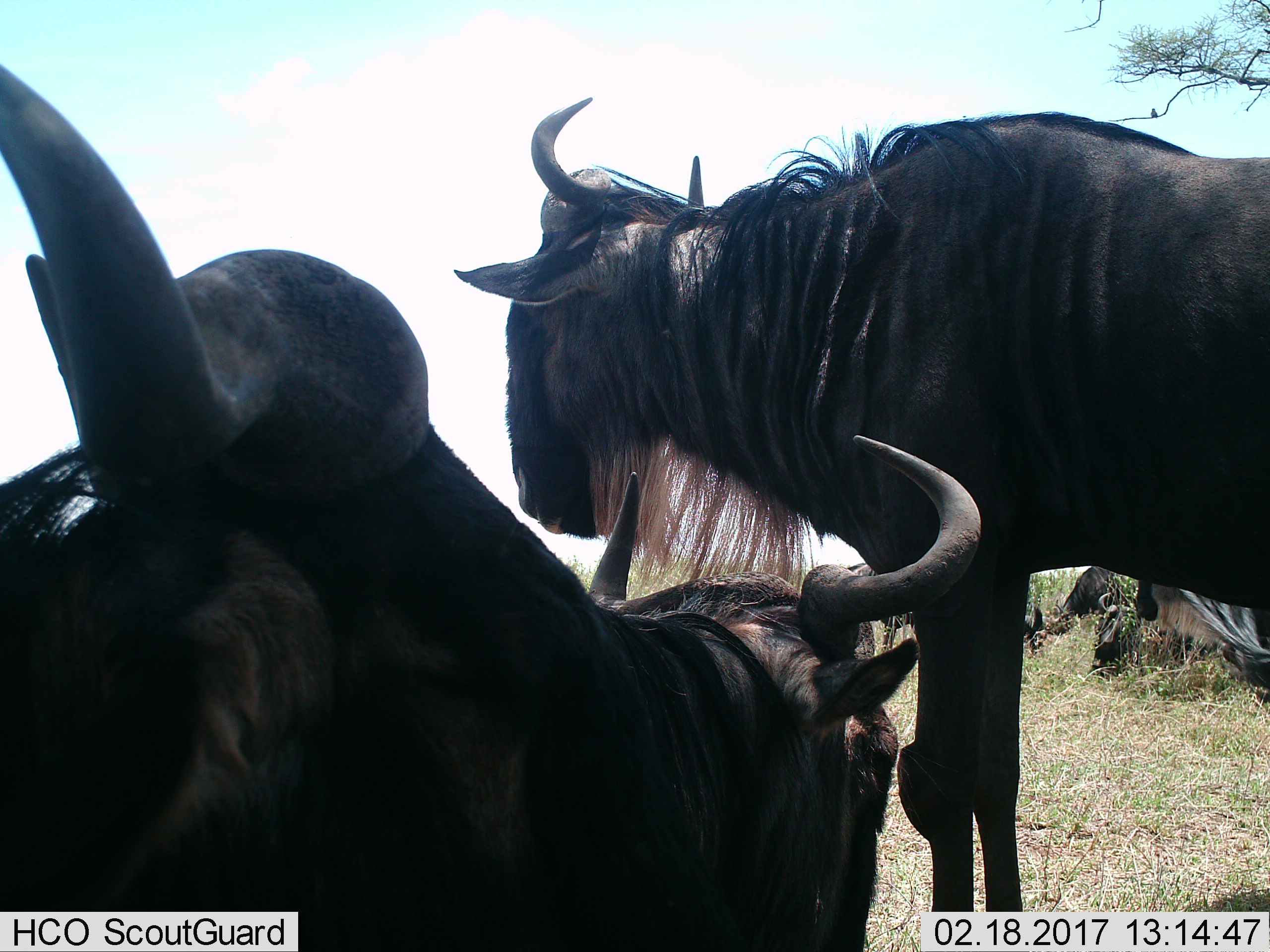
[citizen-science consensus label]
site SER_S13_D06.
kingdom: Animalia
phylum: Chordata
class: Mammalia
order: Artiodactyla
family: Bovidae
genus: Connochaetes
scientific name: Connochaetes taurinus taurinus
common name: blue wildebeest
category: wildebeestblue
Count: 4.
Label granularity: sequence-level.